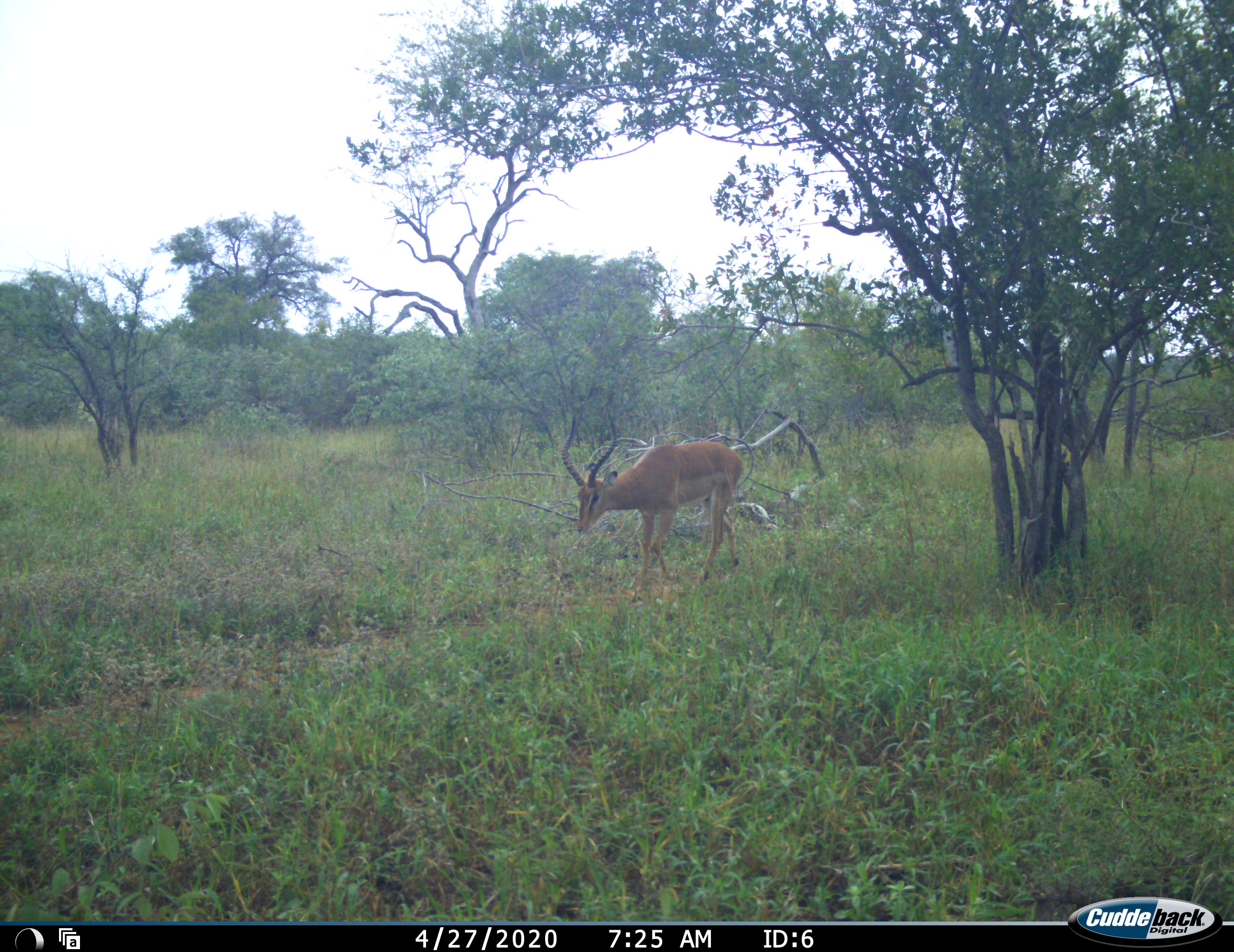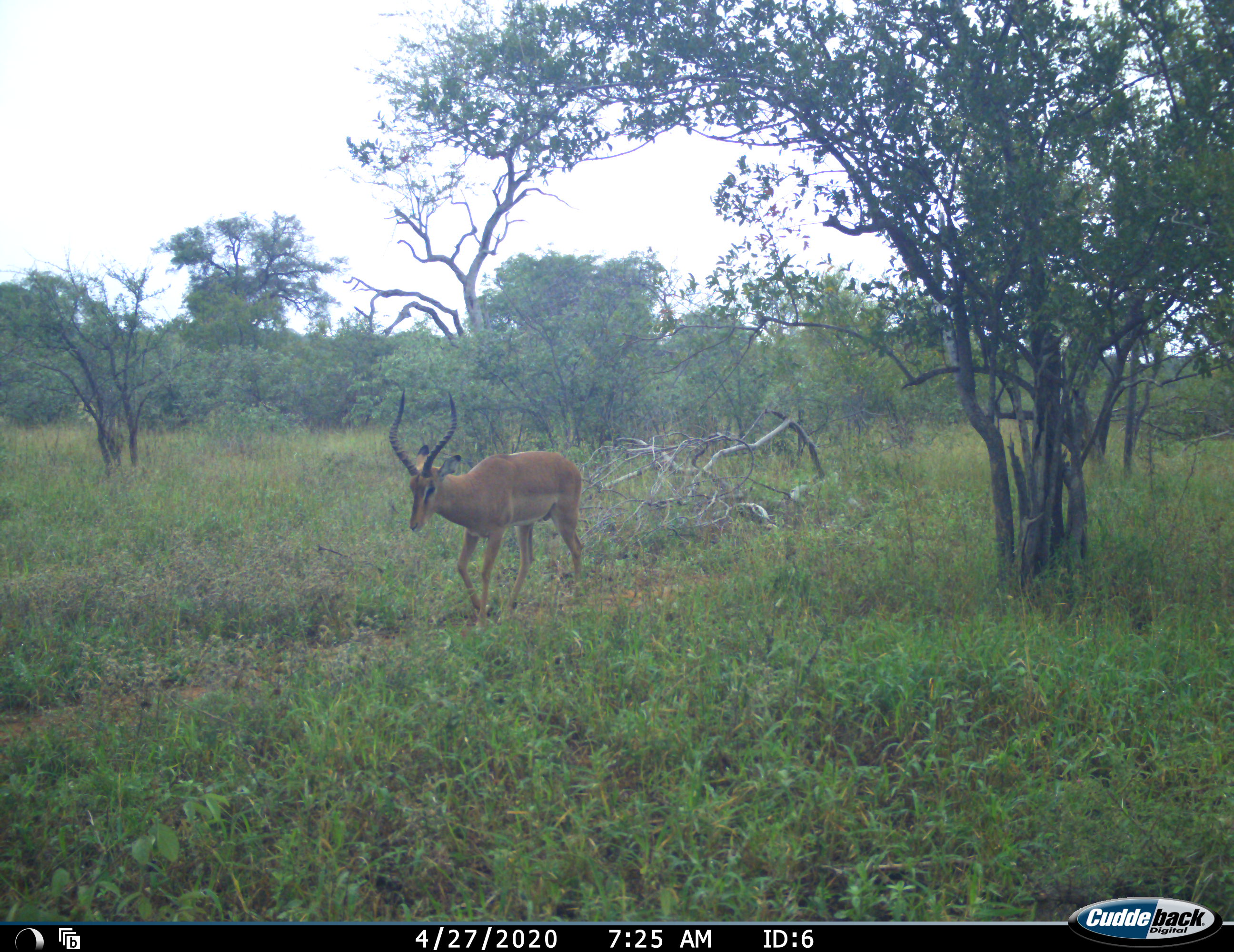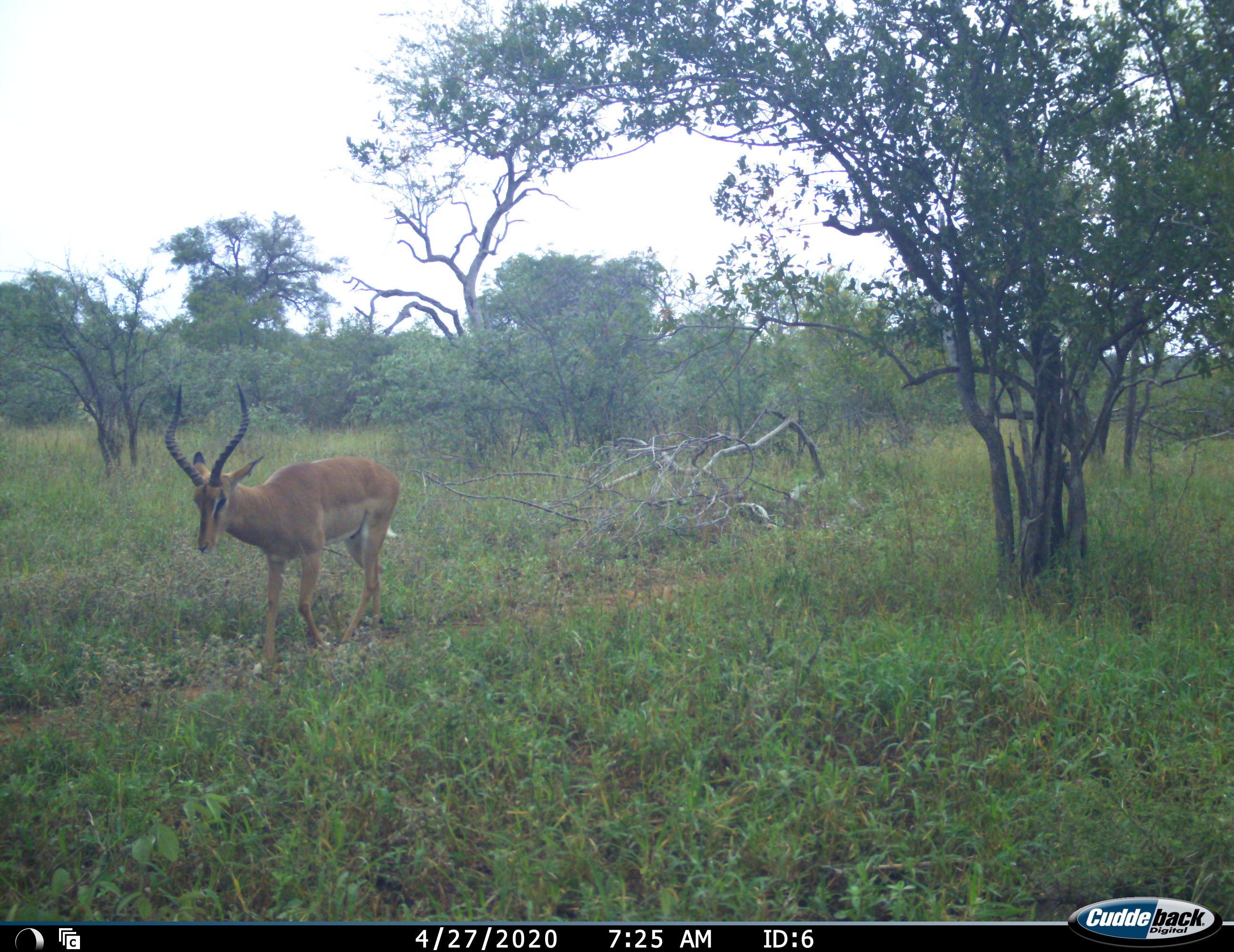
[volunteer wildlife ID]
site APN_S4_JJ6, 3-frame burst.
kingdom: Animalia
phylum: Chordata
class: Mammalia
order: Artiodactyla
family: Bovidae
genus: Aepyceros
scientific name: Aepyceros melampus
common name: impala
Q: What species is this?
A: Impala (Aepyceros melampus).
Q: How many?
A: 1.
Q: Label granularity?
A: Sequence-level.